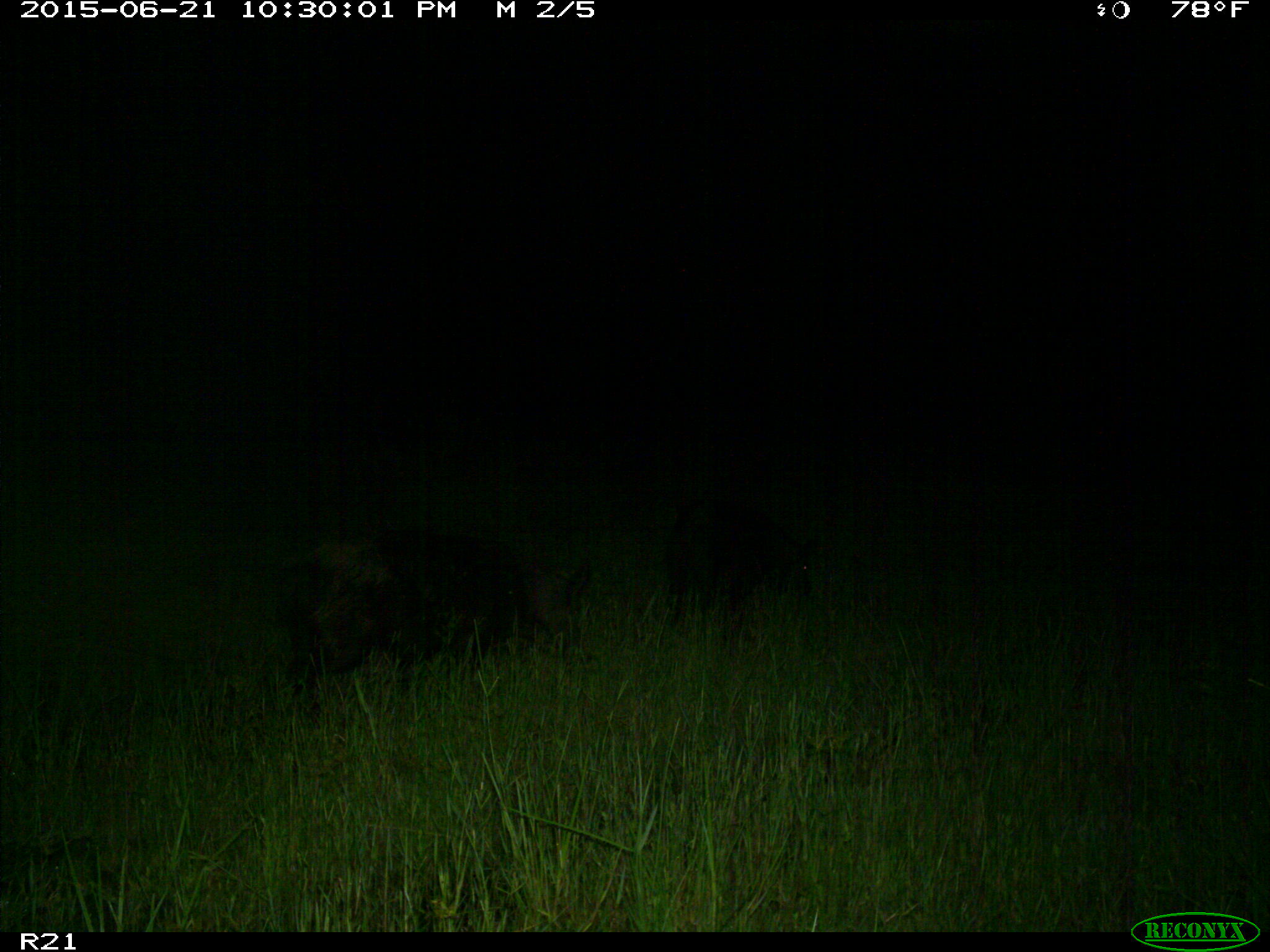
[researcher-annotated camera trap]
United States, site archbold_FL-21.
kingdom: Animalia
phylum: Chordata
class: Mammalia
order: Artiodactyla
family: Suidae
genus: Sus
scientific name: Sus scrofa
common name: wild boar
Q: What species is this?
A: Sus scrofa (wild boar).